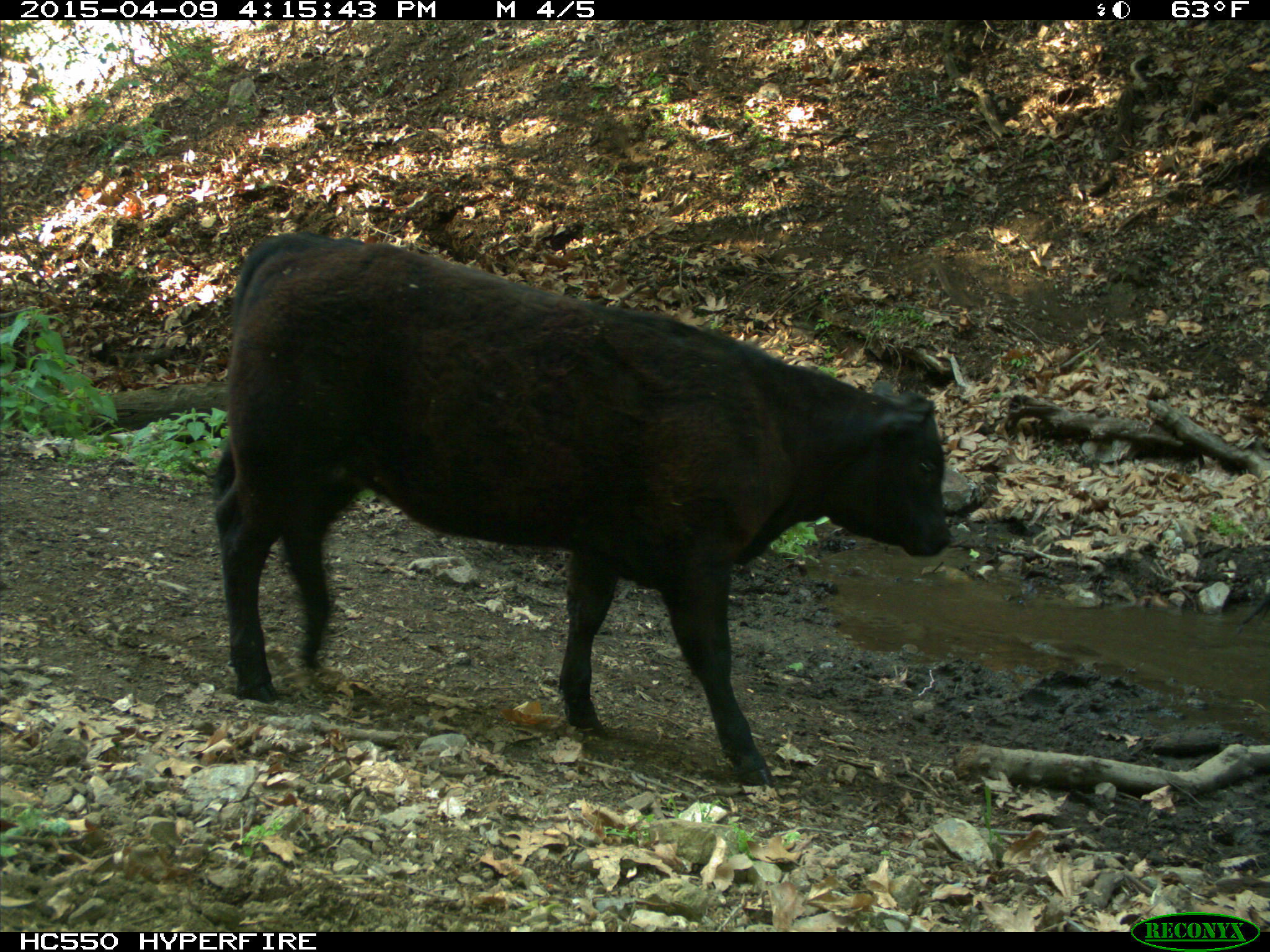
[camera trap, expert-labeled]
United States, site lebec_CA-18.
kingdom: Animalia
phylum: Chordata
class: Mammalia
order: Artiodactyla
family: Bovidae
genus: Bos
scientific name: Bos taurus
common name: domestic cow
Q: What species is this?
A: Bos taurus (domestic cow).